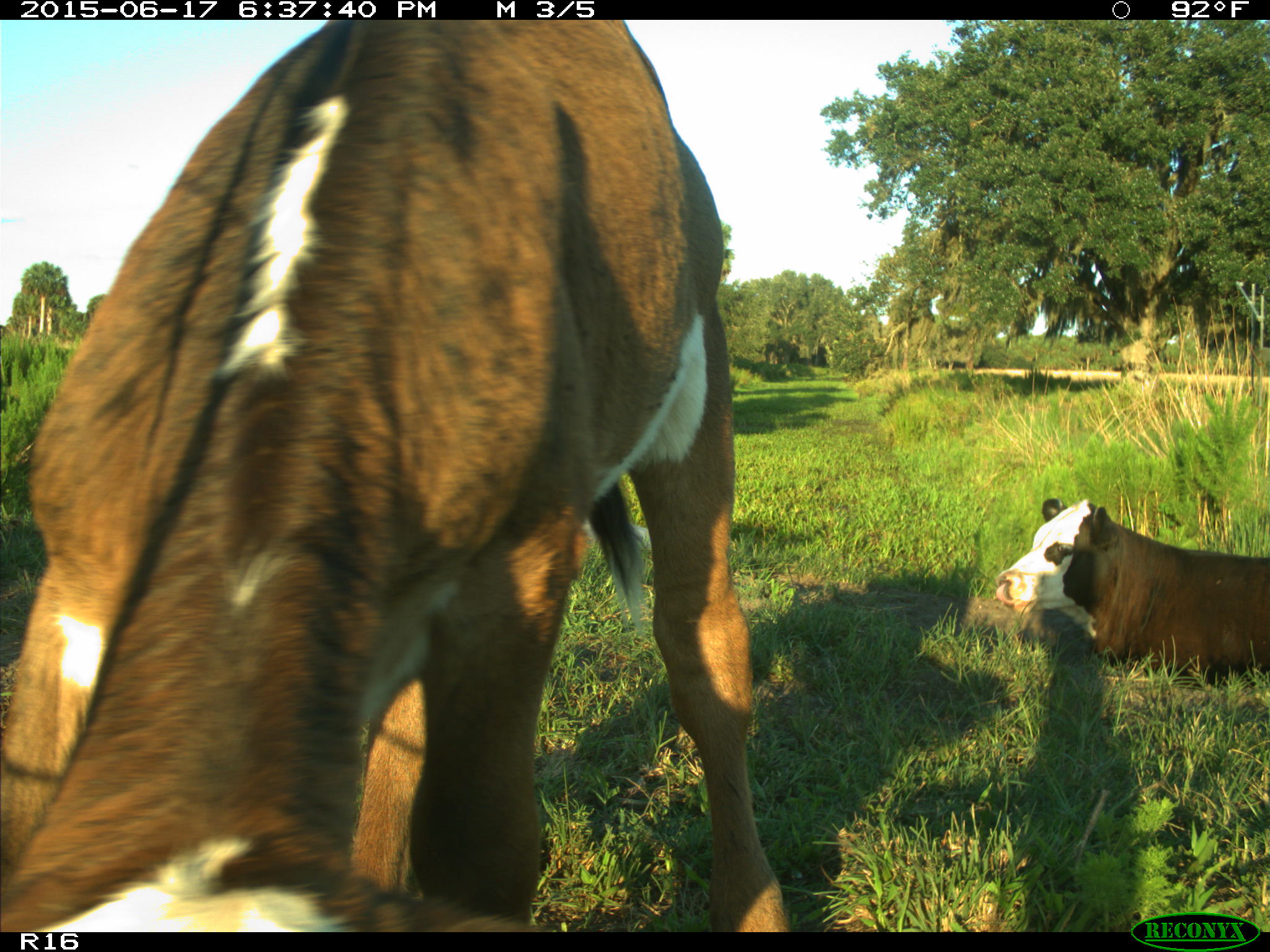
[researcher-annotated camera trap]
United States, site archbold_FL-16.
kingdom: Animalia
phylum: Chordata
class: Mammalia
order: Artiodactyla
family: Bovidae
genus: Bos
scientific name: Bos taurus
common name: domestic cow